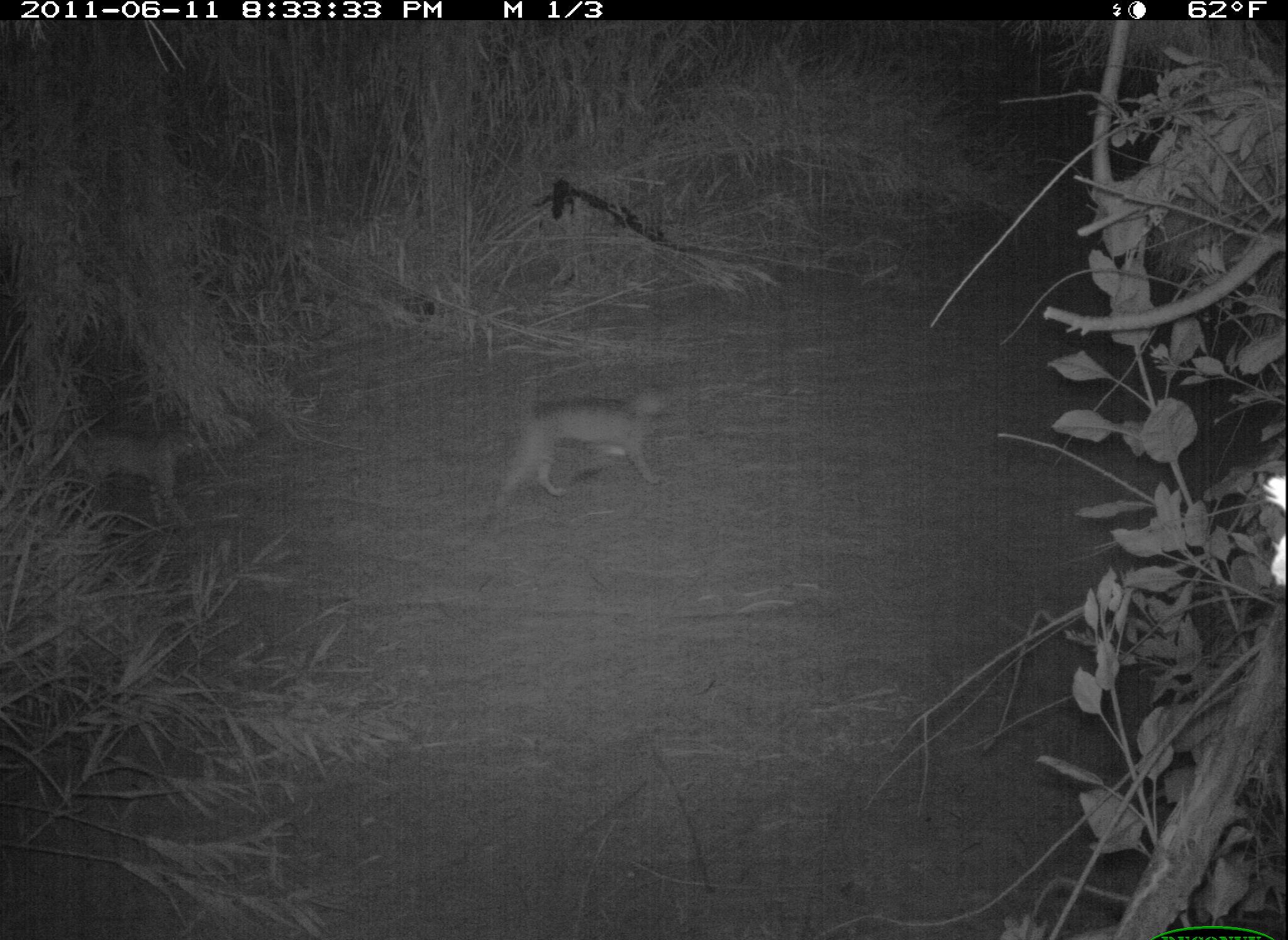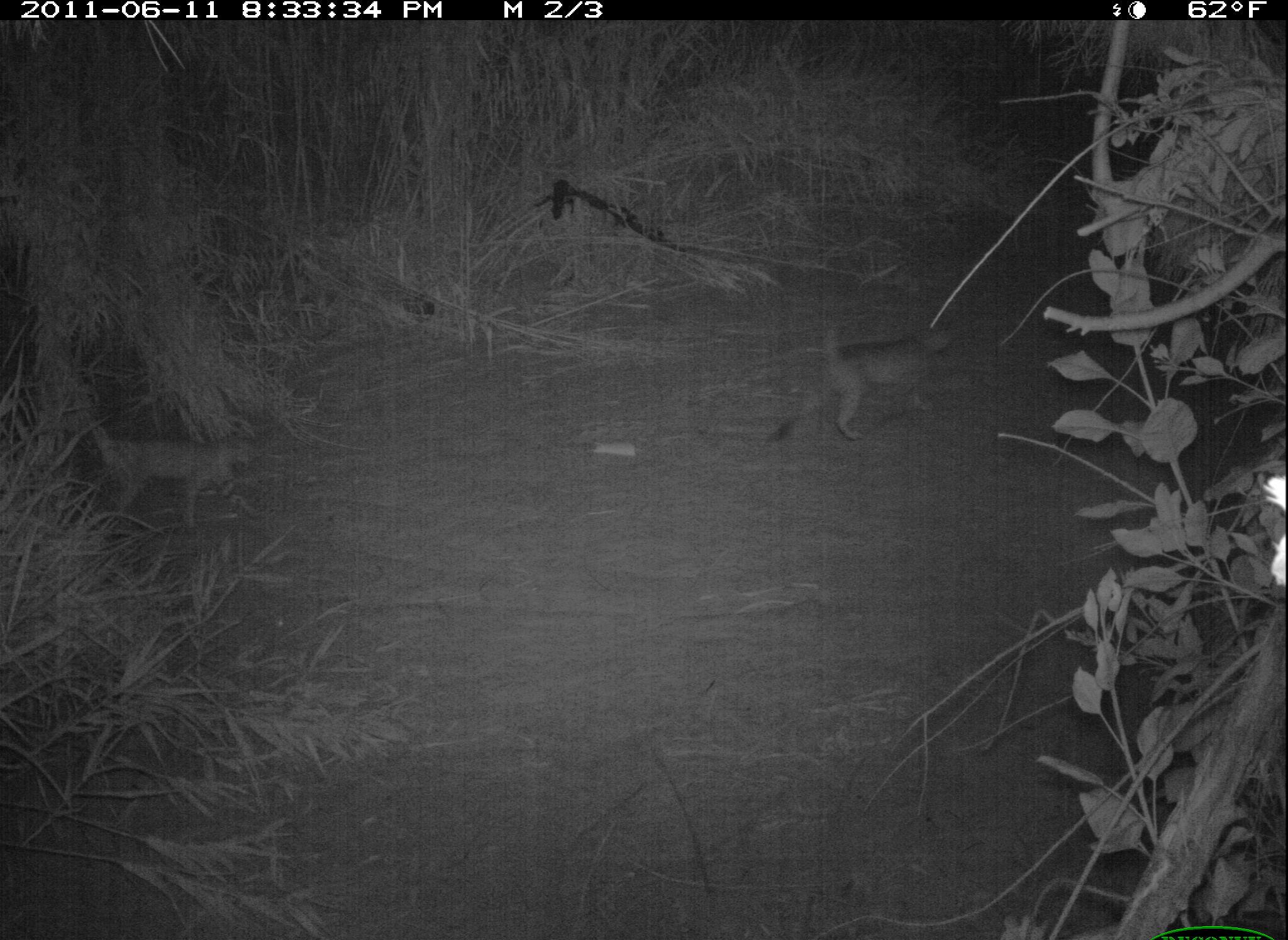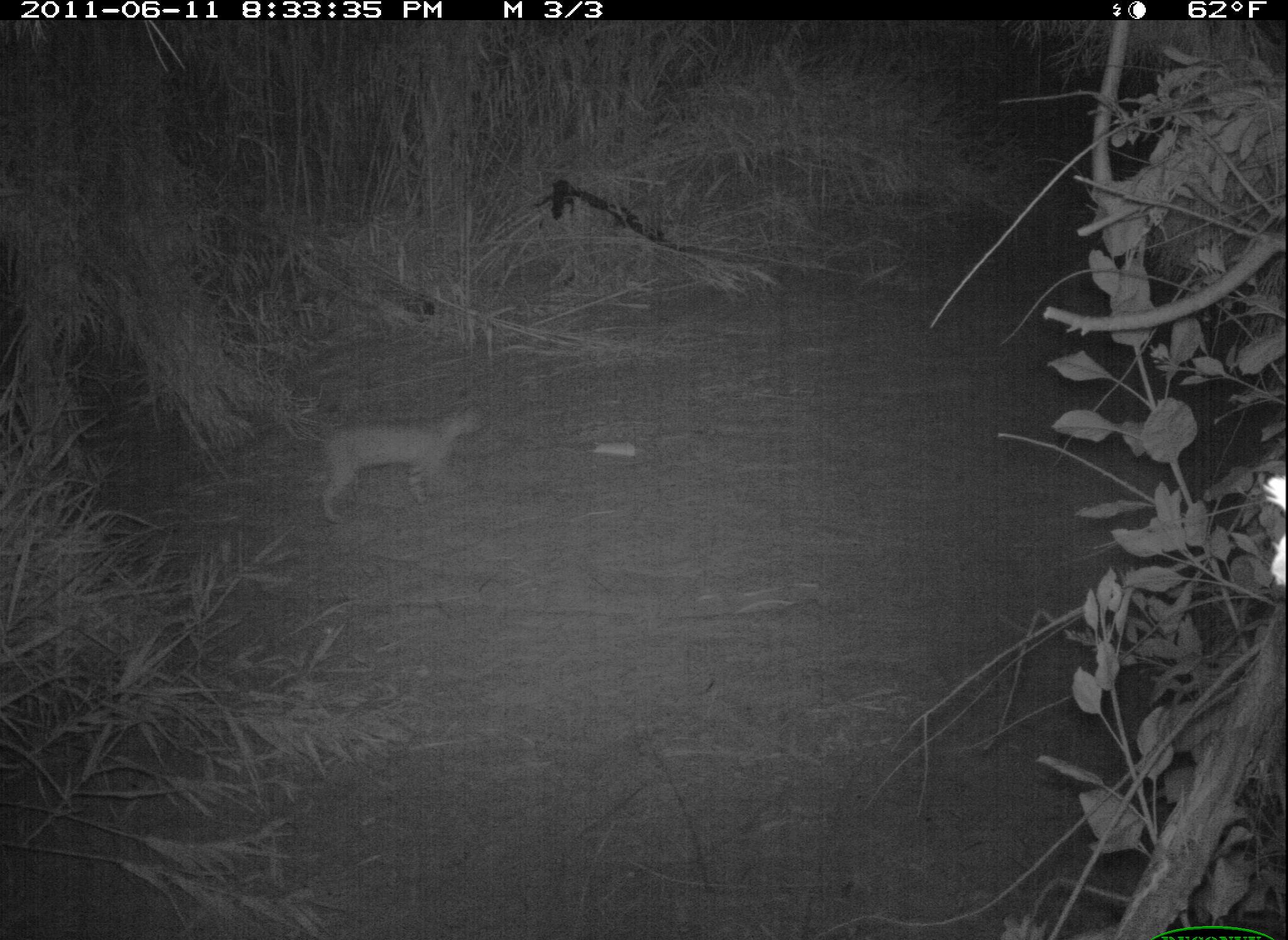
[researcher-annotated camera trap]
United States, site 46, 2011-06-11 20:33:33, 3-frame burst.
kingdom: Animalia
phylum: Chordata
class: Mammalia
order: Carnivora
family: Felidae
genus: Lynx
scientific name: Lynx rufus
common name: bobcat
Bobcat (Lynx rufus).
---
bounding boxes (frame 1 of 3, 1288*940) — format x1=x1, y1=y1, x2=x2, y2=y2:
bobcat: x1=486, y1=364, x2=671, y2=514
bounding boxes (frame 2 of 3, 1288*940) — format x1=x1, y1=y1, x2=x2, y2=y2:
bobcat: x1=766, y1=298, x2=966, y2=457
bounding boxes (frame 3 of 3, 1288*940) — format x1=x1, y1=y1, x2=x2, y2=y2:
bobcat: x1=301, y1=396, x2=493, y2=527